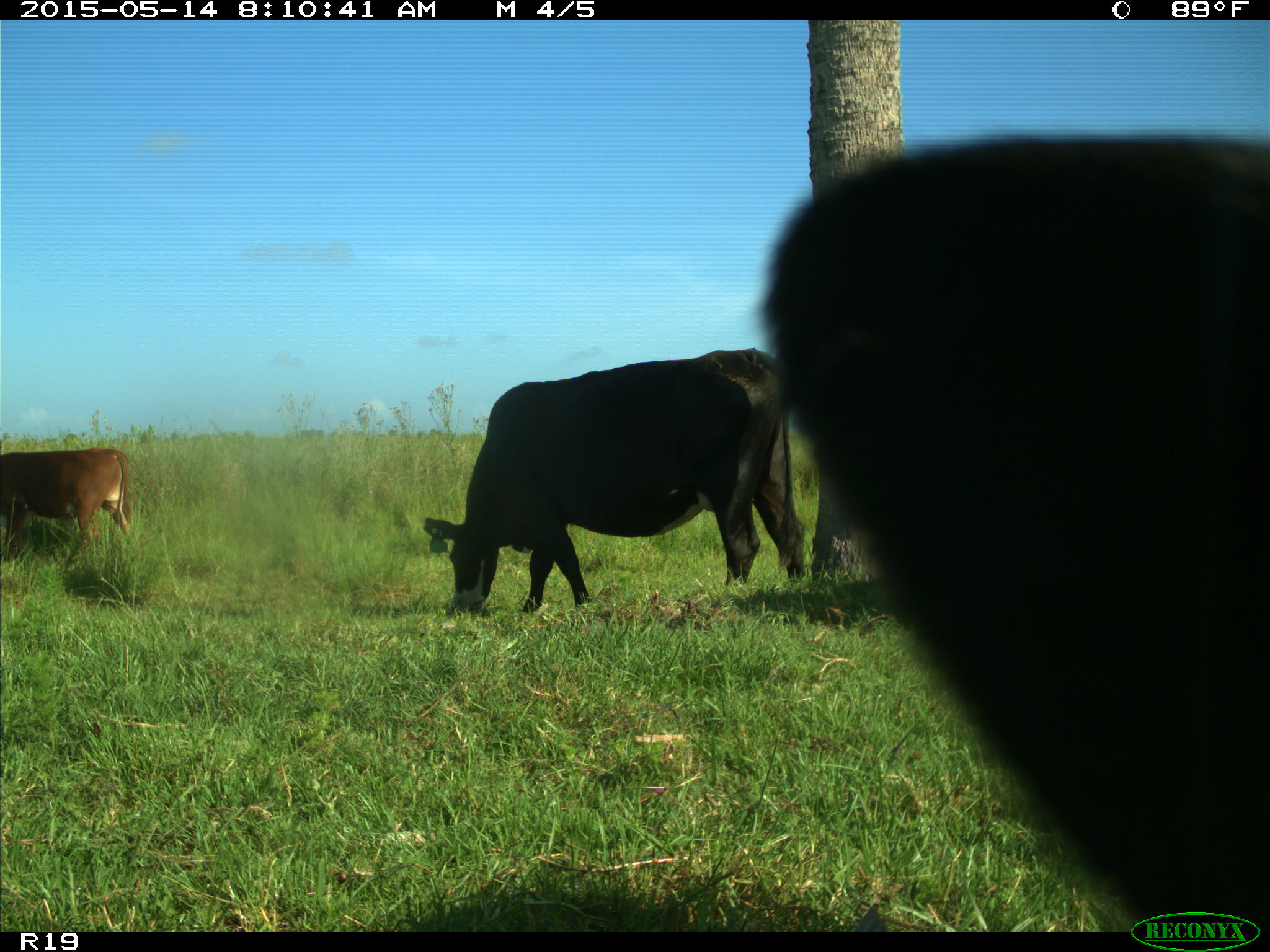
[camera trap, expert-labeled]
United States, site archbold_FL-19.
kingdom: Animalia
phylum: Chordata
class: Mammalia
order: Artiodactyla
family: Bovidae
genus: Bos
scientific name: Bos taurus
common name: domestic cow